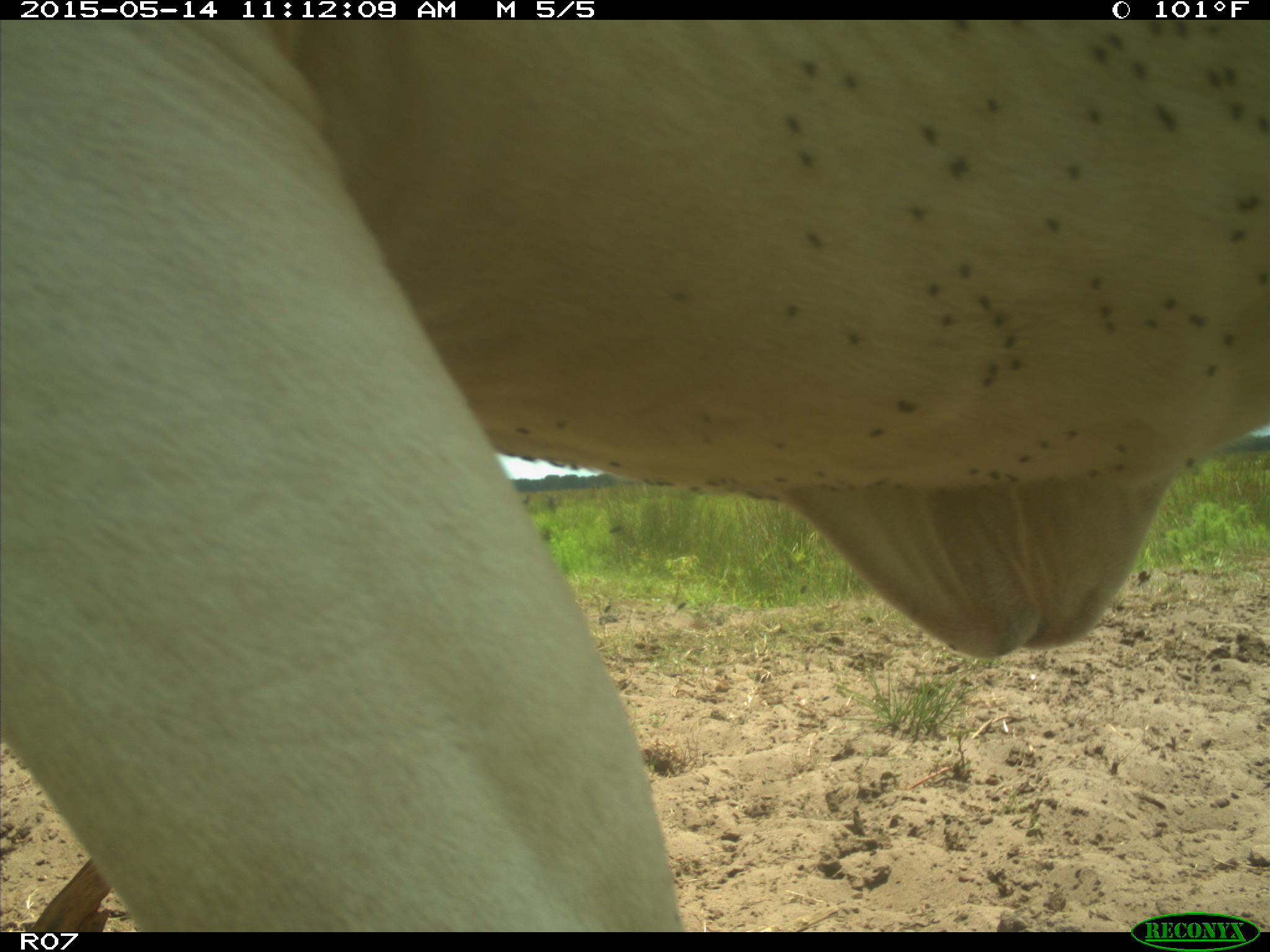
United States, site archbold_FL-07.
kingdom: Animalia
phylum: Chordata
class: Mammalia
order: Artiodactyla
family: Bovidae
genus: Bos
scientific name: Bos taurus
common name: domestic cow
Bos taurus (domestic cow).